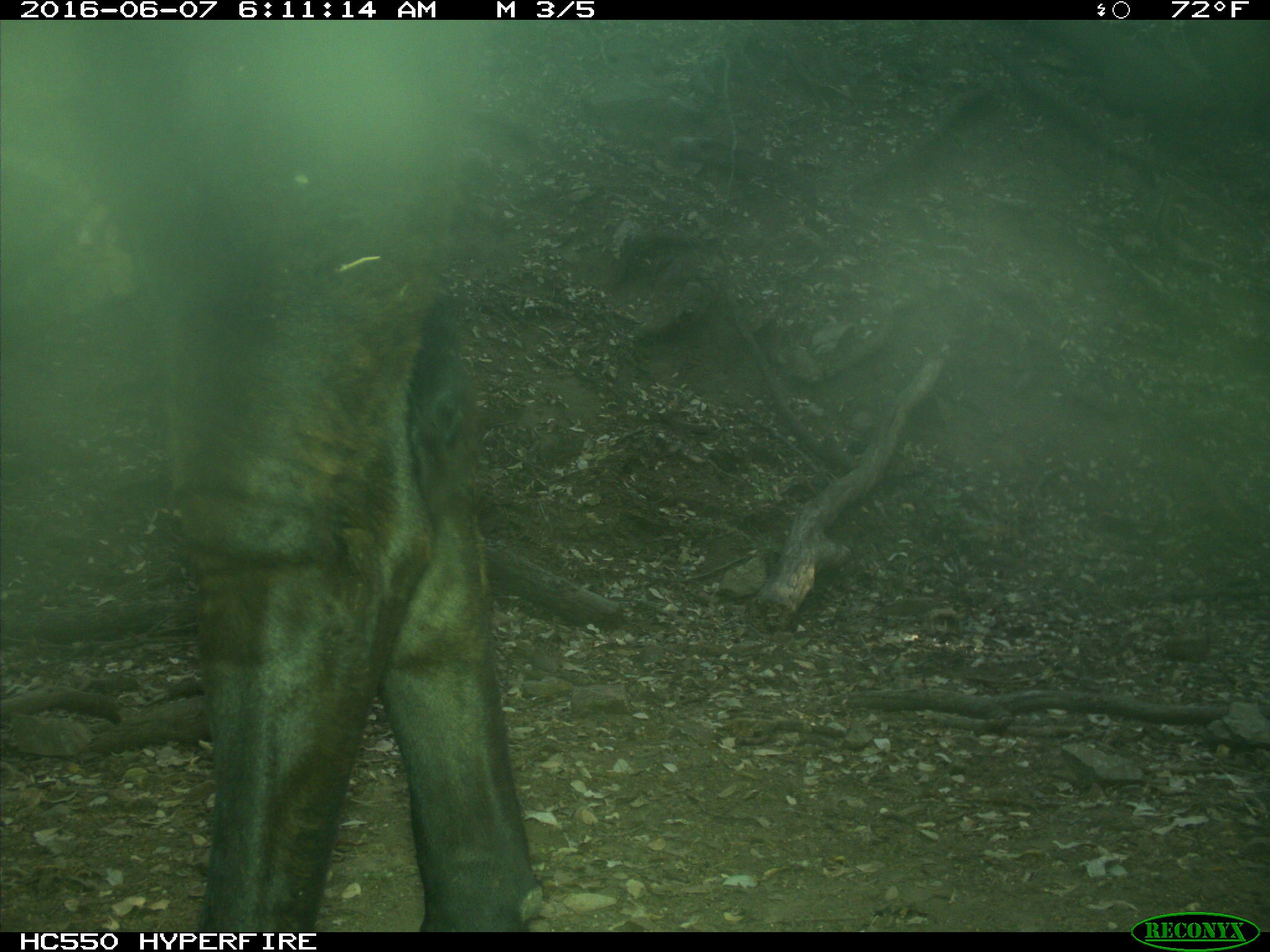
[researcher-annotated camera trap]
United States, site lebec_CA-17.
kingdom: Animalia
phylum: Chordata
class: Mammalia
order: Artiodactyla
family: Bovidae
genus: Bos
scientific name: Bos taurus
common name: domestic cow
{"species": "Bos taurus (domestic cow)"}